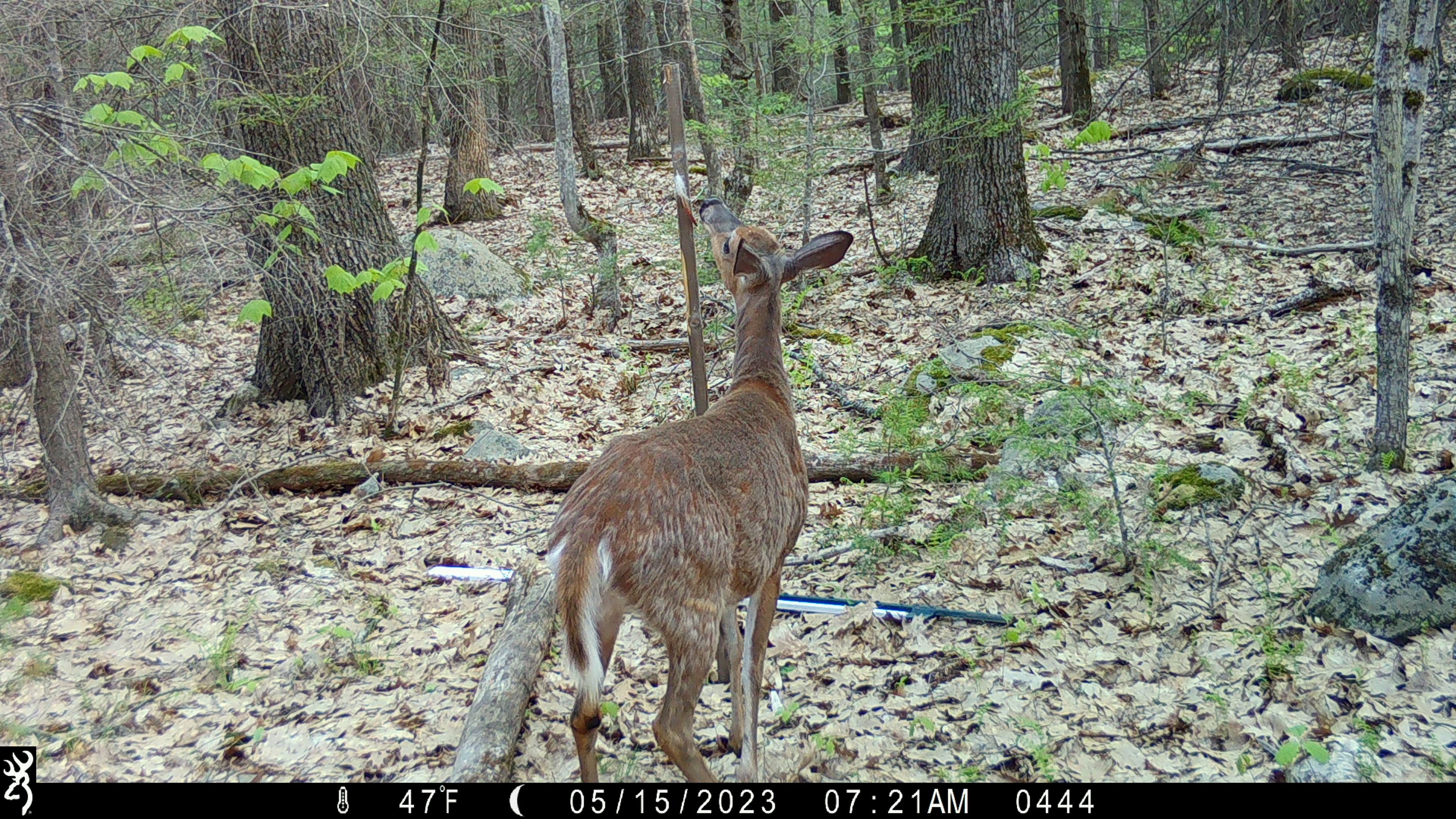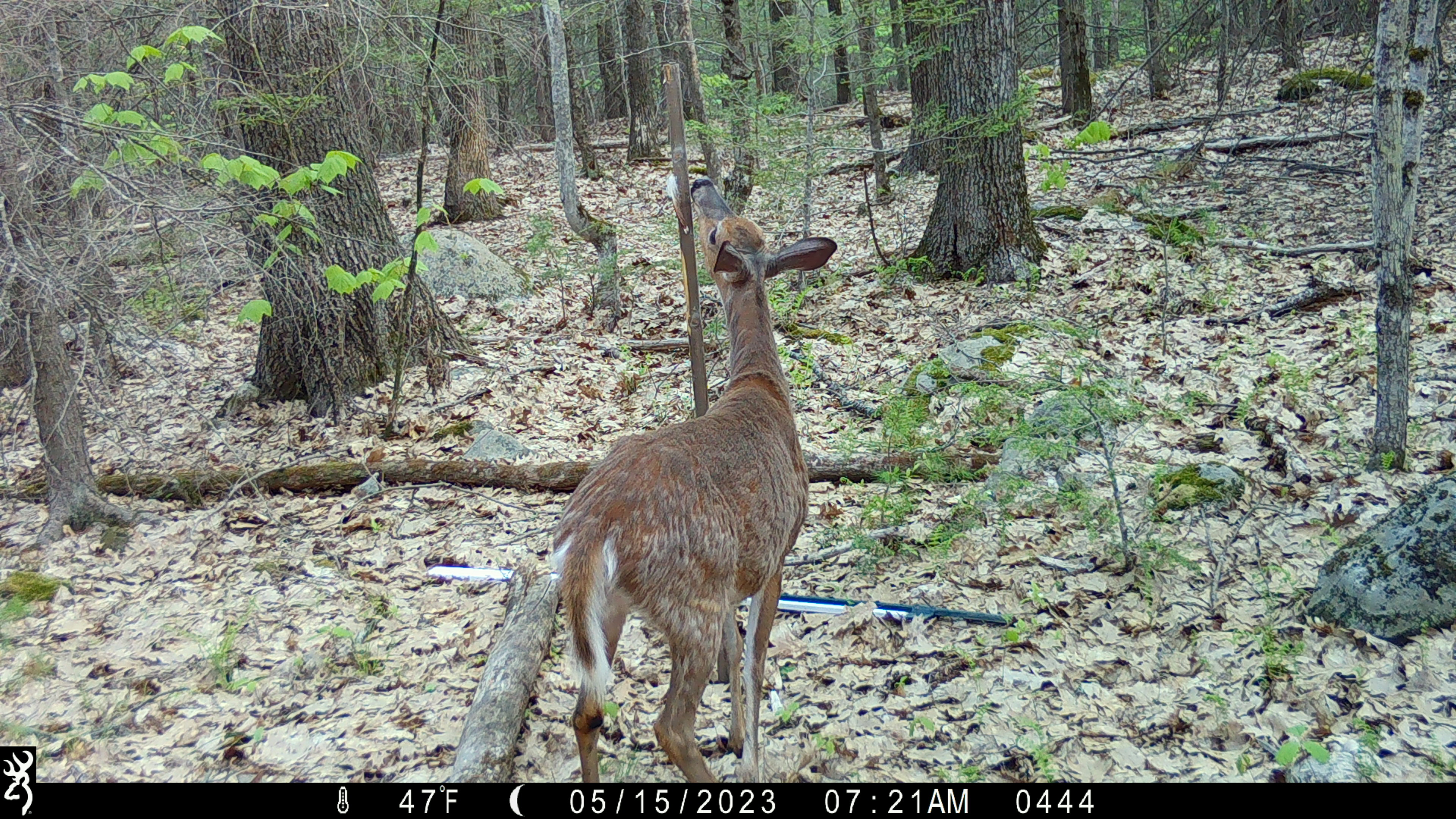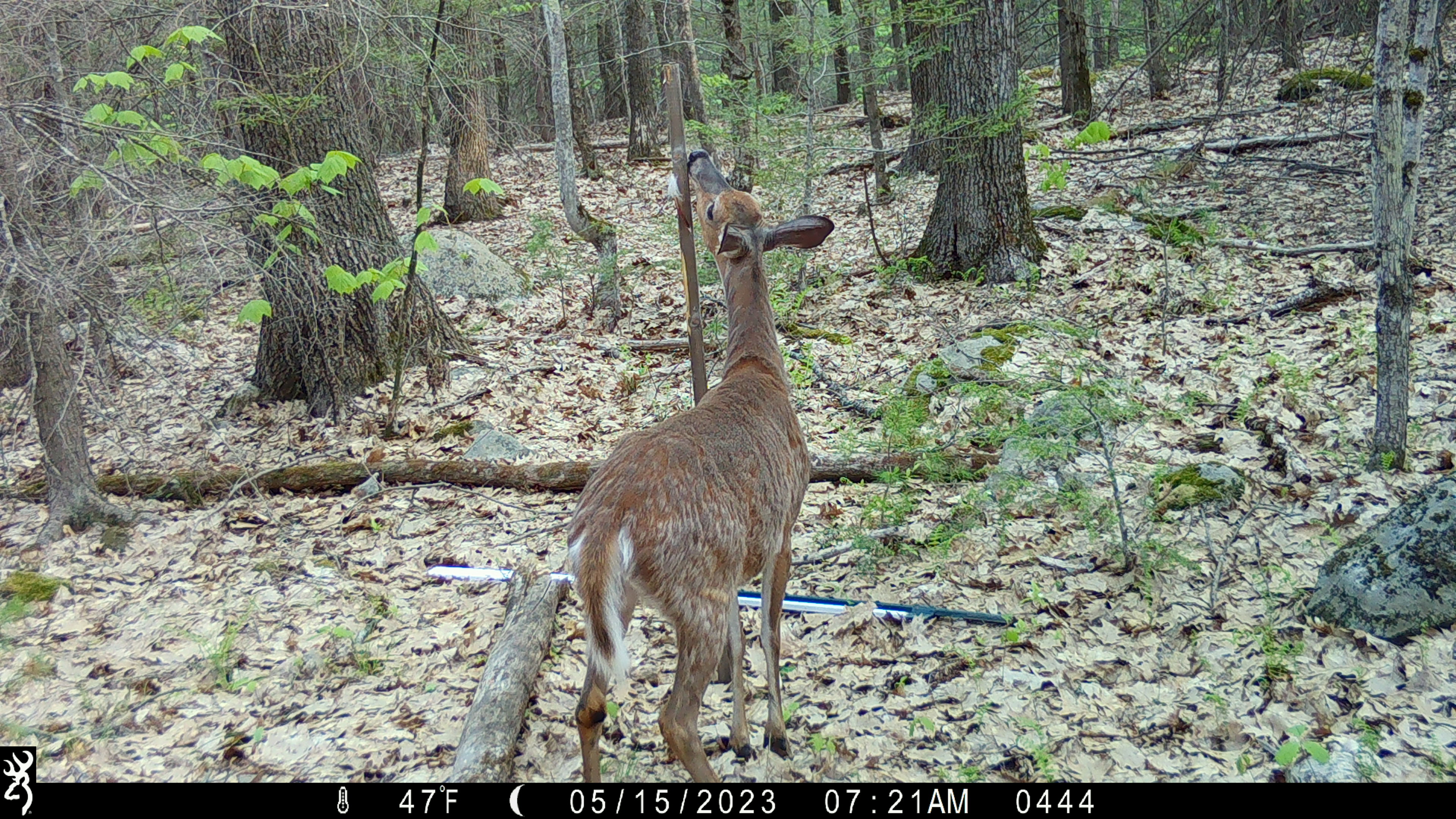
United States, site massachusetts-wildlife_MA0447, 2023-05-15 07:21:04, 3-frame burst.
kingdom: Animalia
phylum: Chordata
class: Mammalia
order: Artiodactyla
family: Cervidae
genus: Odocoileus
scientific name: Odocoileus virginianus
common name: white-tailed deer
White-tailed deer (Odocoileus virginianus).